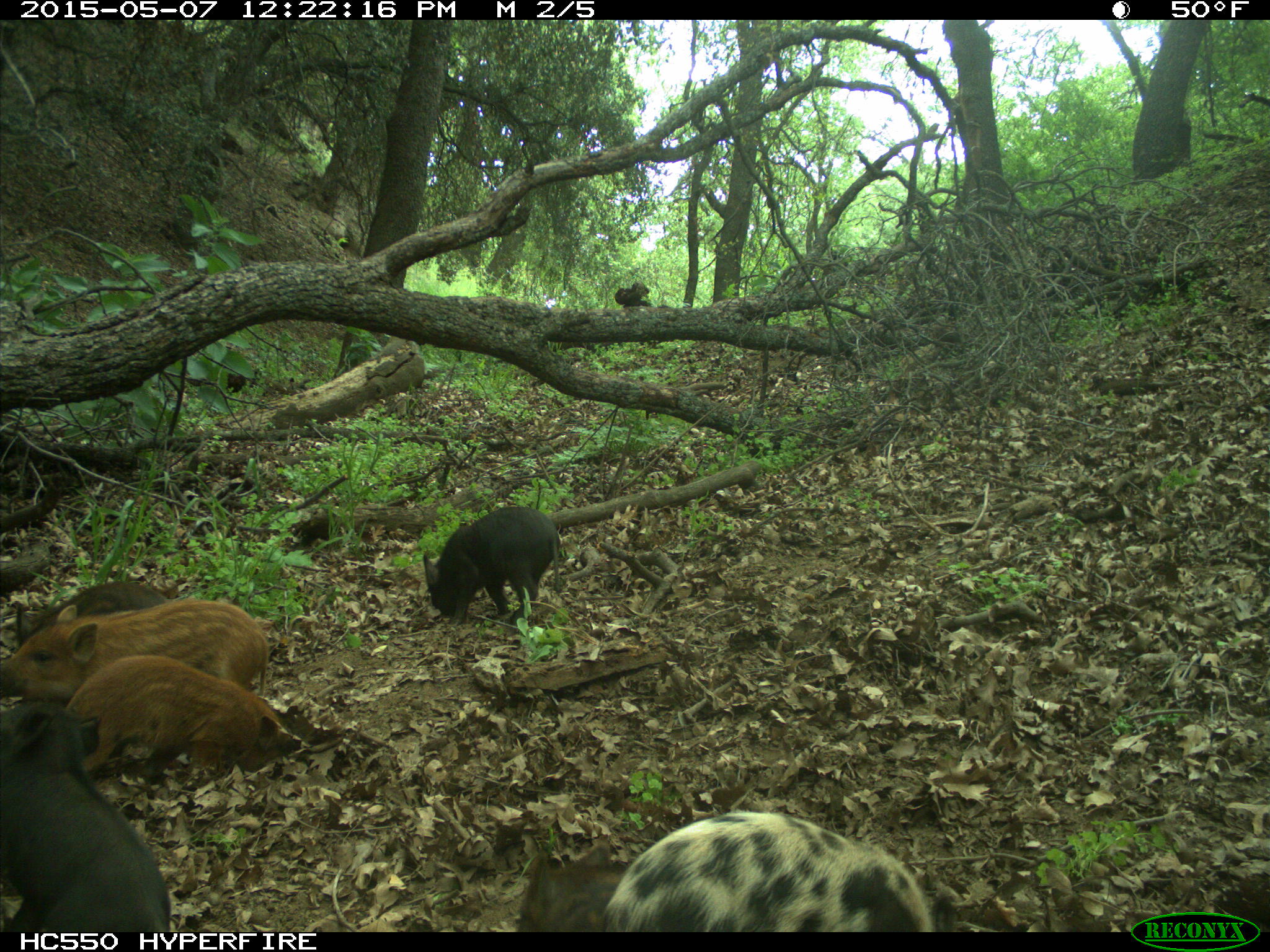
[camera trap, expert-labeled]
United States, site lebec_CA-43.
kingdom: Animalia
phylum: Chordata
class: Mammalia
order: Artiodactyla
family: Suidae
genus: Sus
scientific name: Sus scrofa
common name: wild boar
Sus scrofa (wild boar).